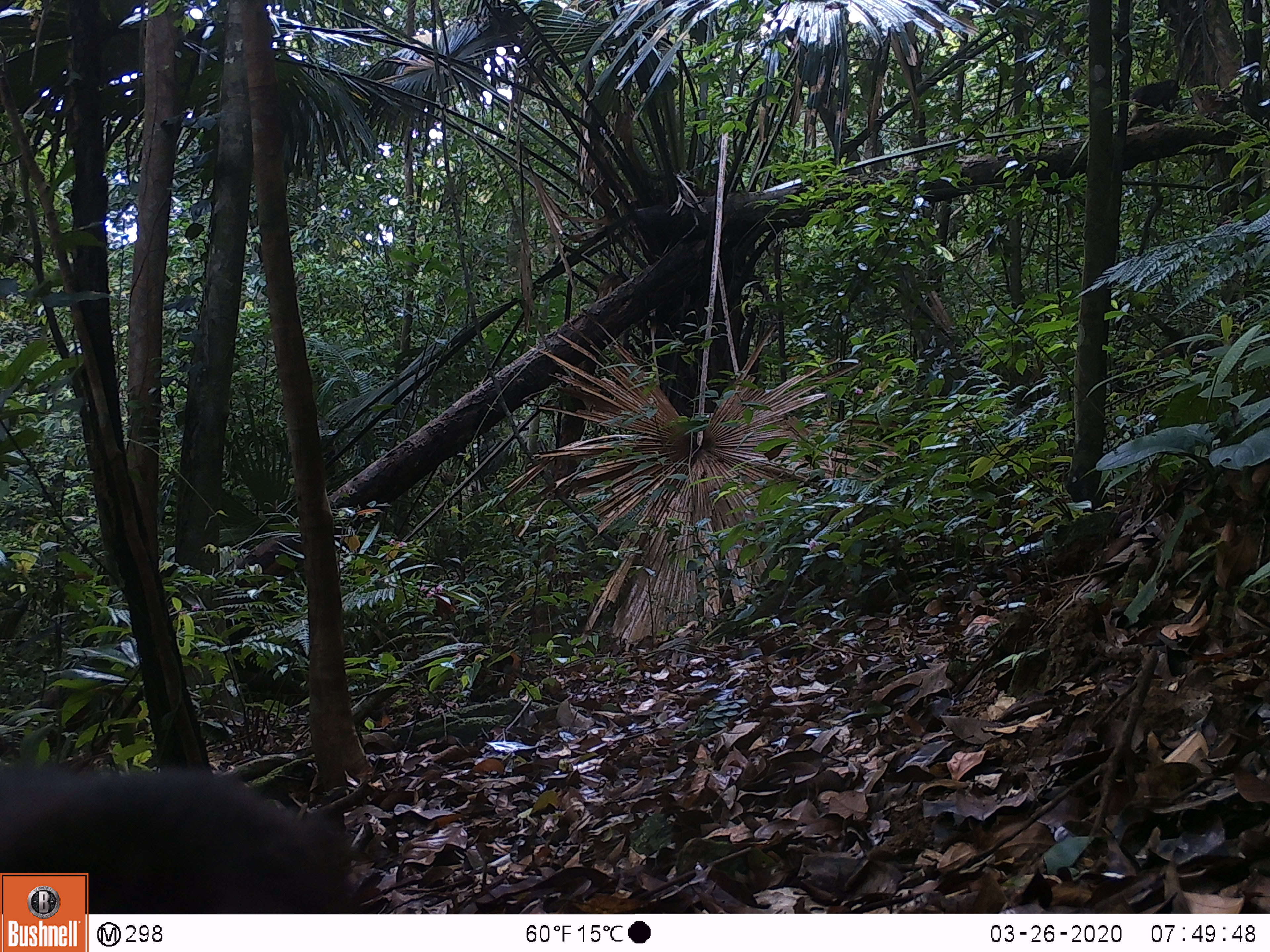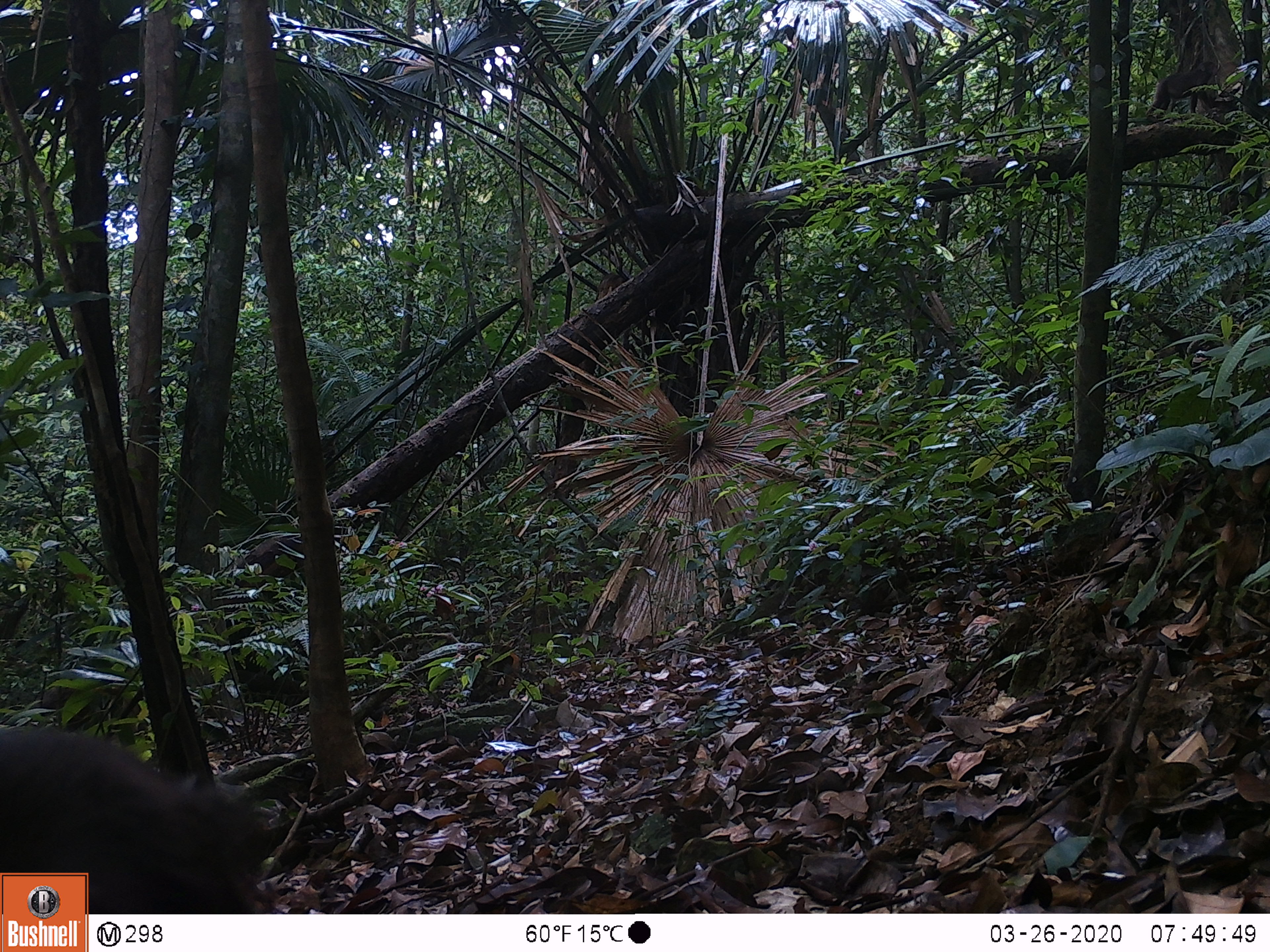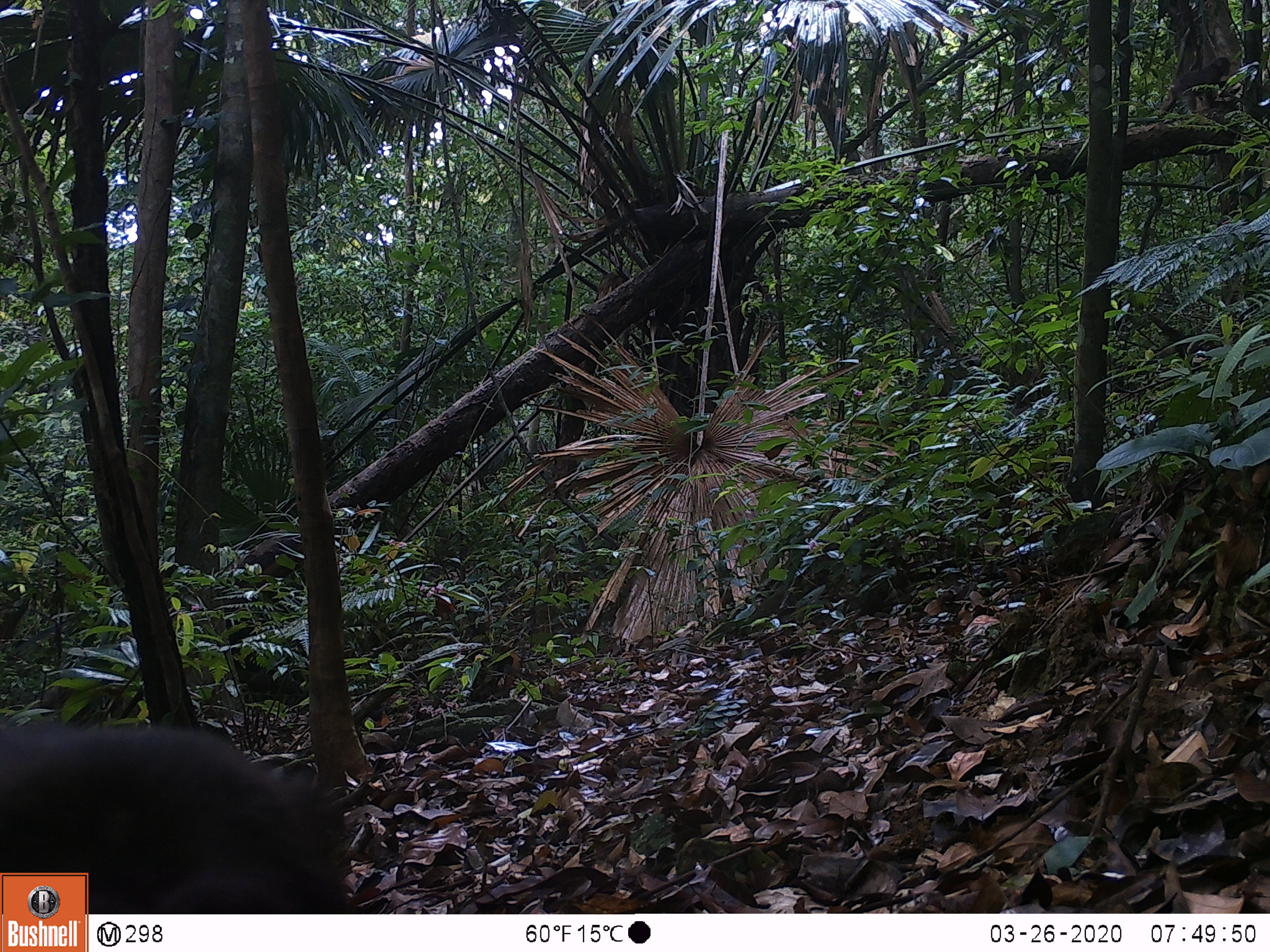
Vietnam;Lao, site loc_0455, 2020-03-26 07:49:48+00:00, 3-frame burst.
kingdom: Animalia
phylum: Chordata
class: Mammalia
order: Primates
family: Cercopithecidae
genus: Macaca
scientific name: Macaca arctoides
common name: stump-tailed macaque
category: stump tailed macaque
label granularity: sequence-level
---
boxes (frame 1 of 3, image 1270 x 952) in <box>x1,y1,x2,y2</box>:
stump tailed macaque: <box>0,761,361,914</box>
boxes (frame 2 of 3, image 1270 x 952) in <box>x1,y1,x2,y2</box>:
stump tailed macaque: <box>0,725,273,914</box>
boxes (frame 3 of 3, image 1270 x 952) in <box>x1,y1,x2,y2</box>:
stump tailed macaque: <box>0,723,351,914</box>